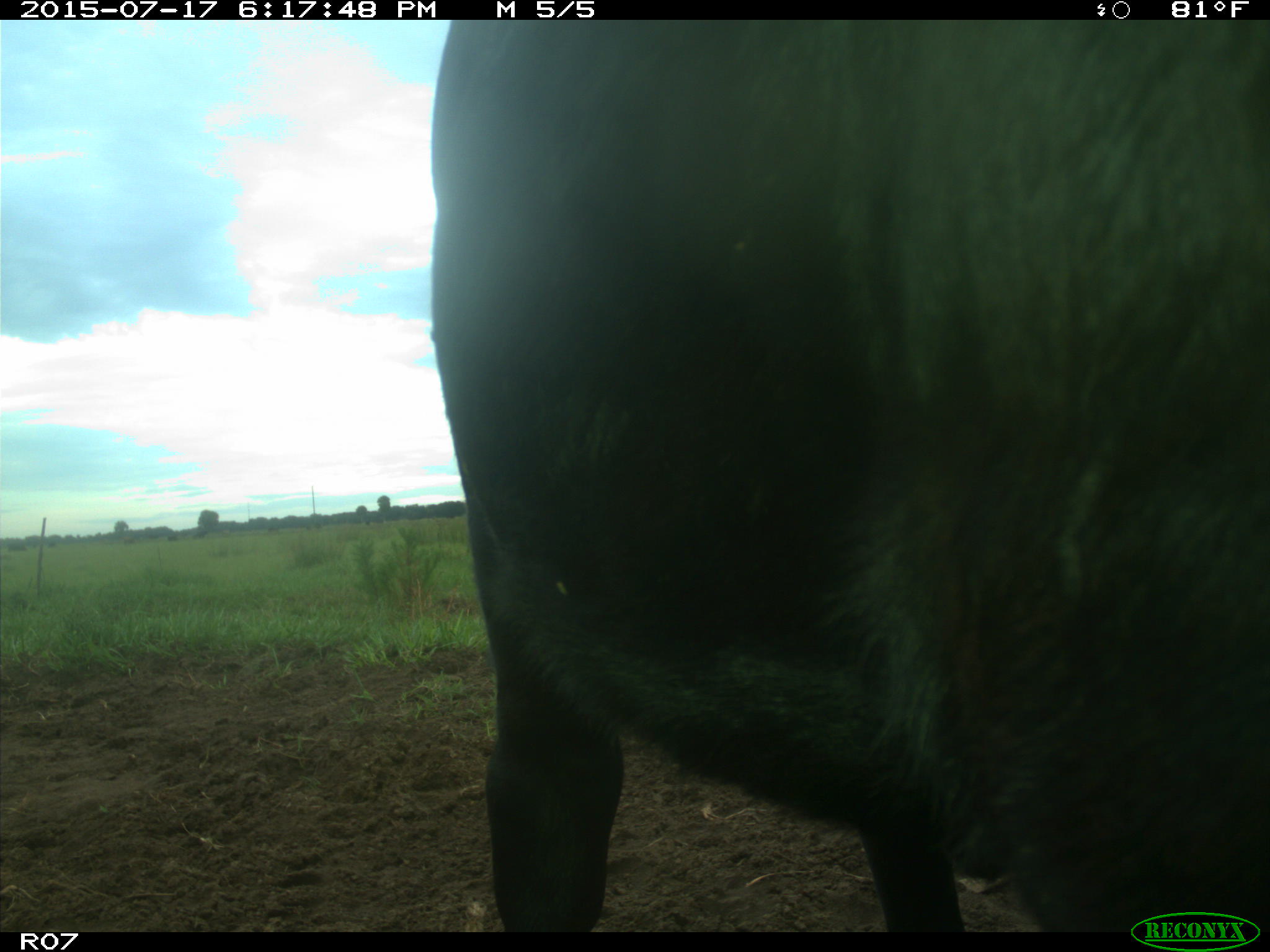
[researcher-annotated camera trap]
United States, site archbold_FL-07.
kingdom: Animalia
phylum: Chordata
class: Mammalia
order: Artiodactyla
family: Bovidae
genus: Bos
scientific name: Bos taurus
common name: domestic cow